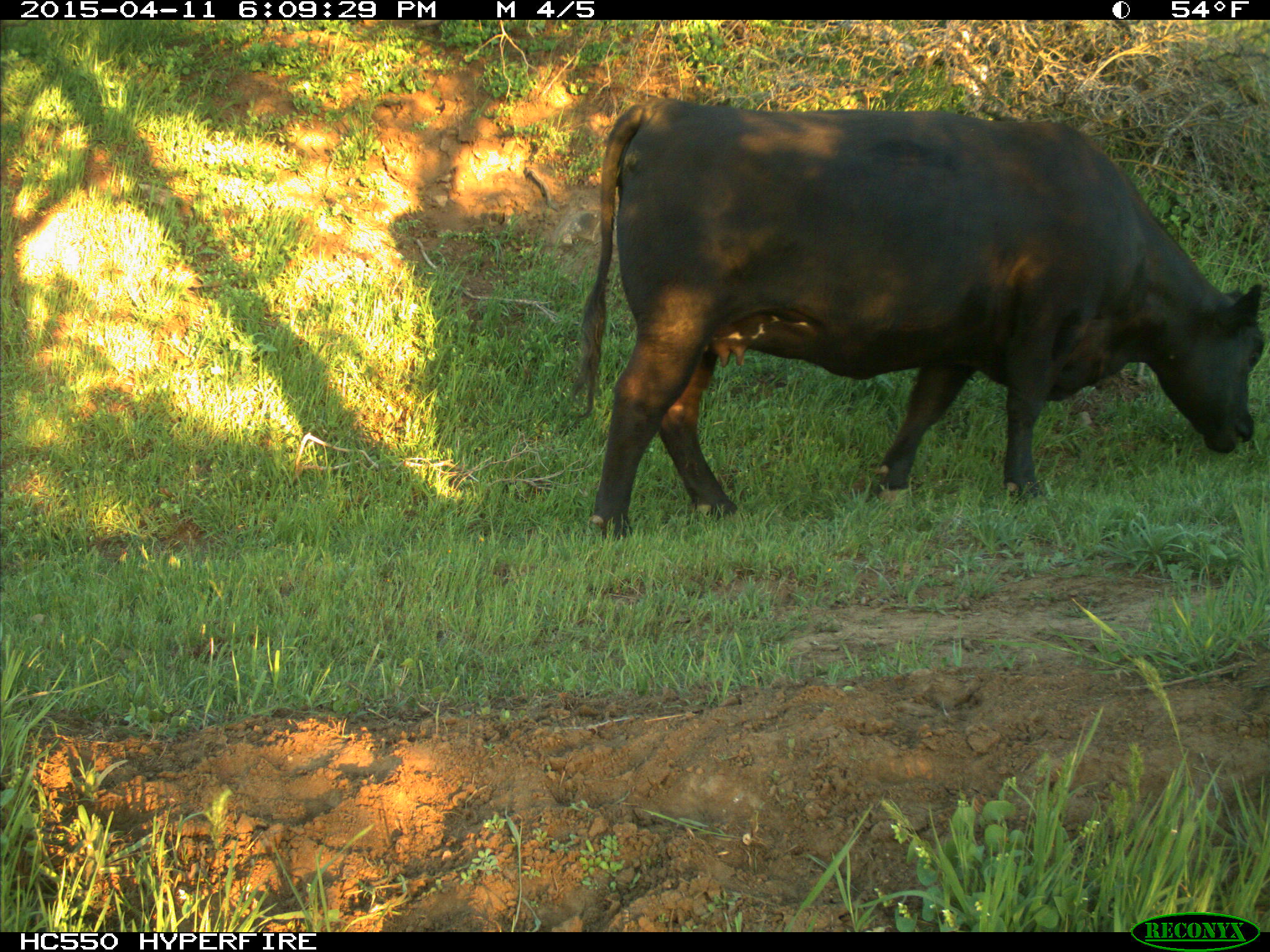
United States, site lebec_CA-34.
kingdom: Animalia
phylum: Chordata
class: Mammalia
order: Artiodactyla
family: Bovidae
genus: Bos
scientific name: Bos taurus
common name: domestic cow